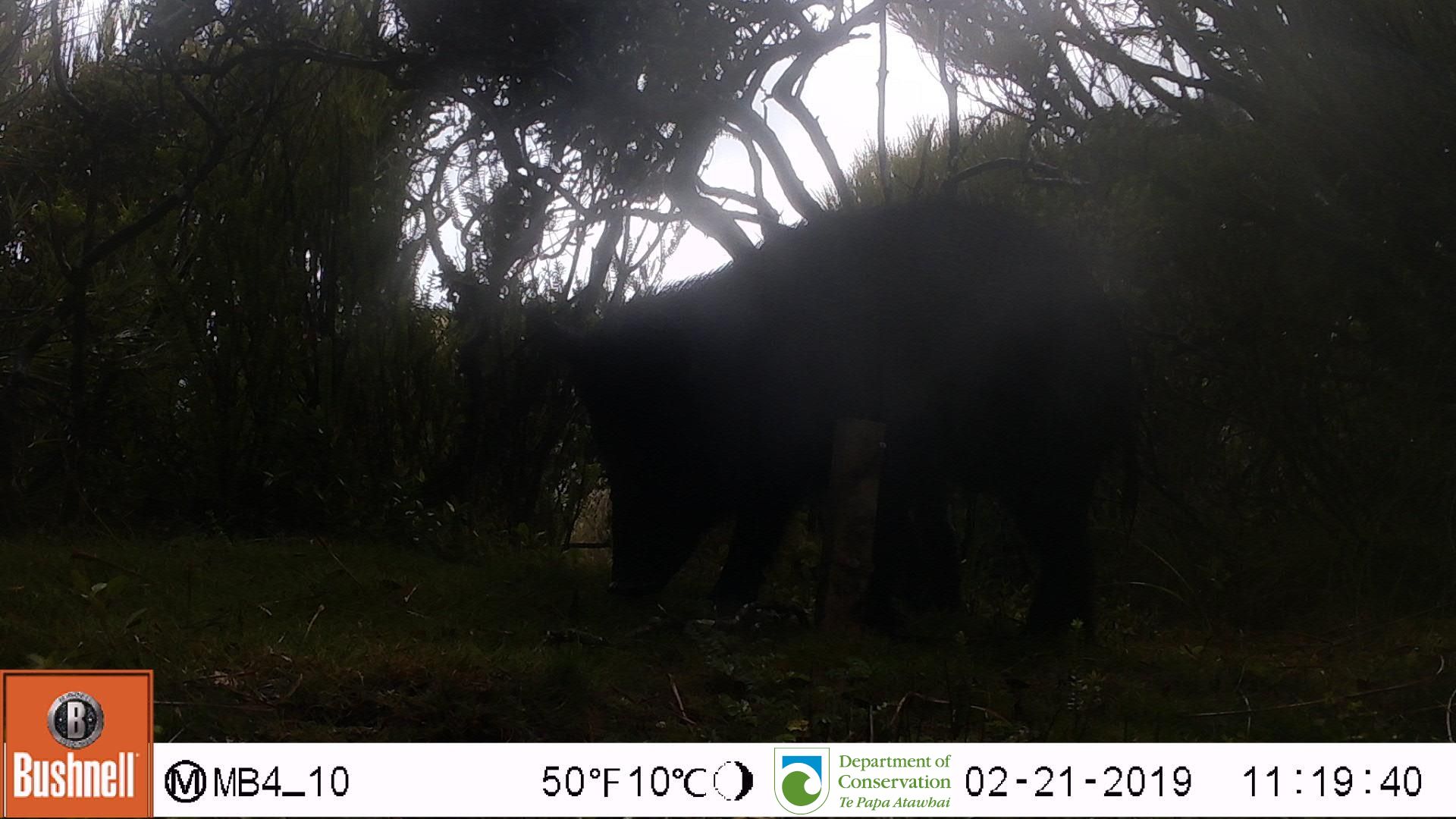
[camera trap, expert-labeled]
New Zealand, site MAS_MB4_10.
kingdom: Animalia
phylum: Chordata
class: Mammalia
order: Artiodactyla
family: Suidae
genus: Sus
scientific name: Sus scrofa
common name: pig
Pig (Sus scrofa).